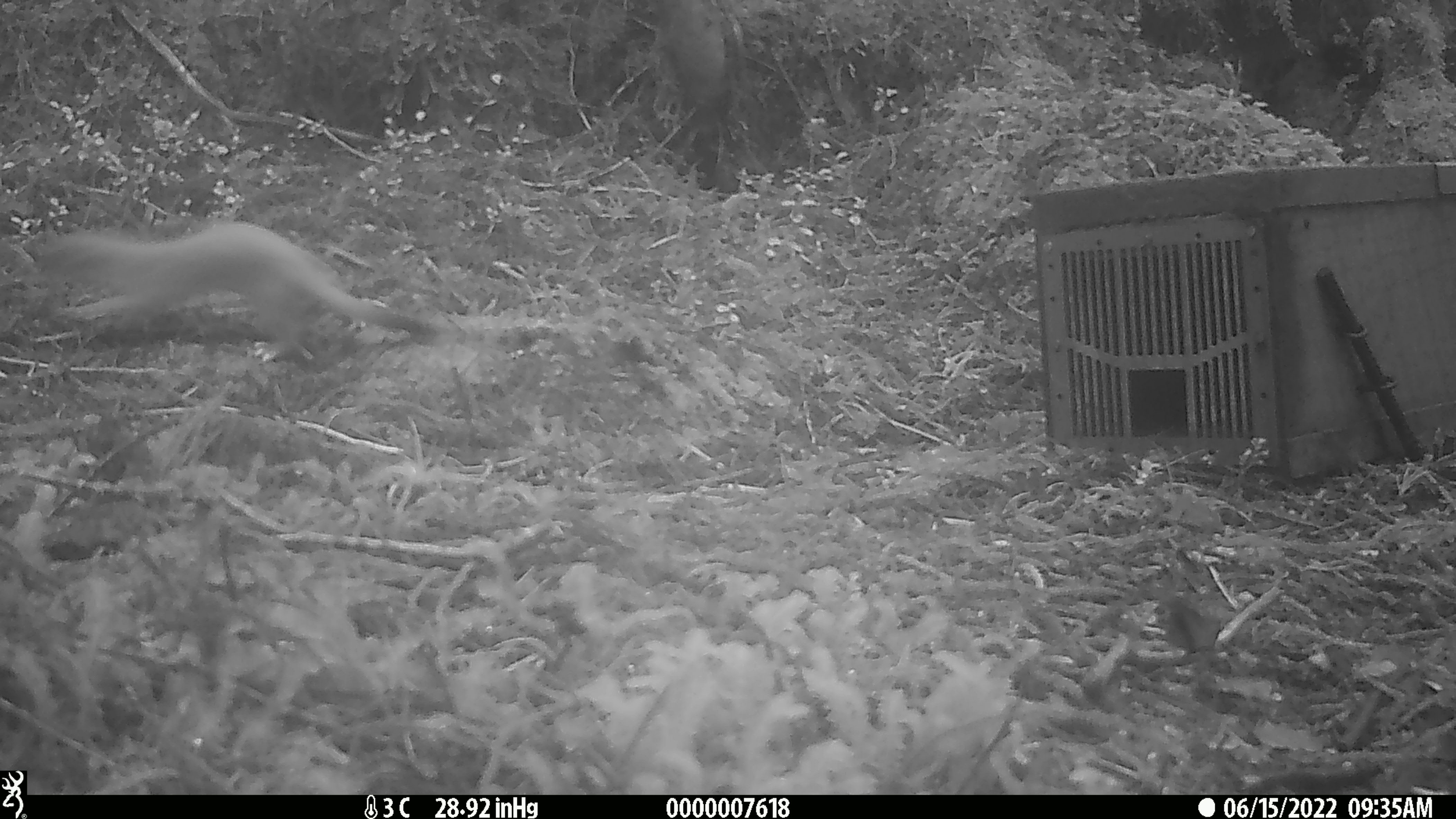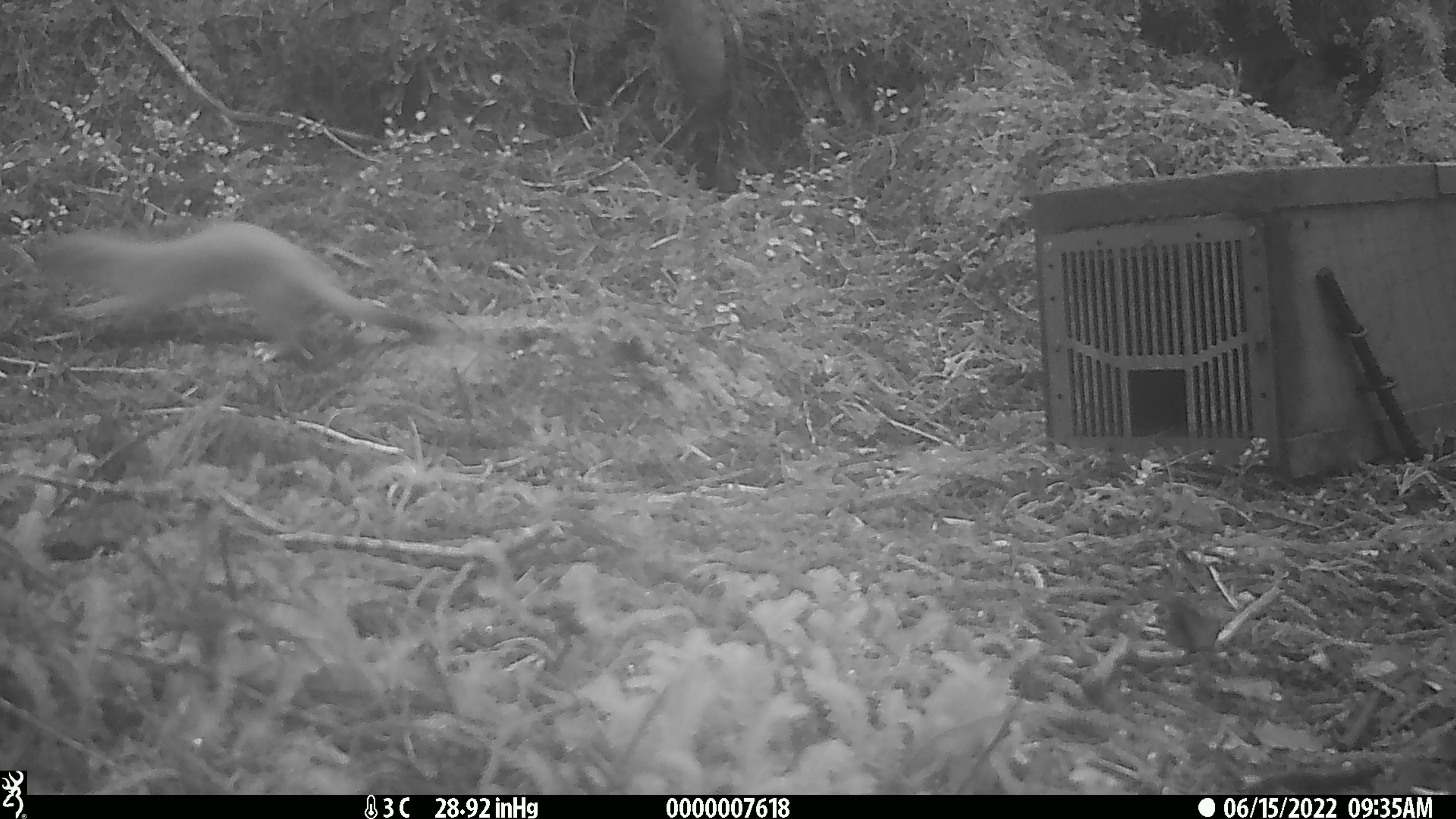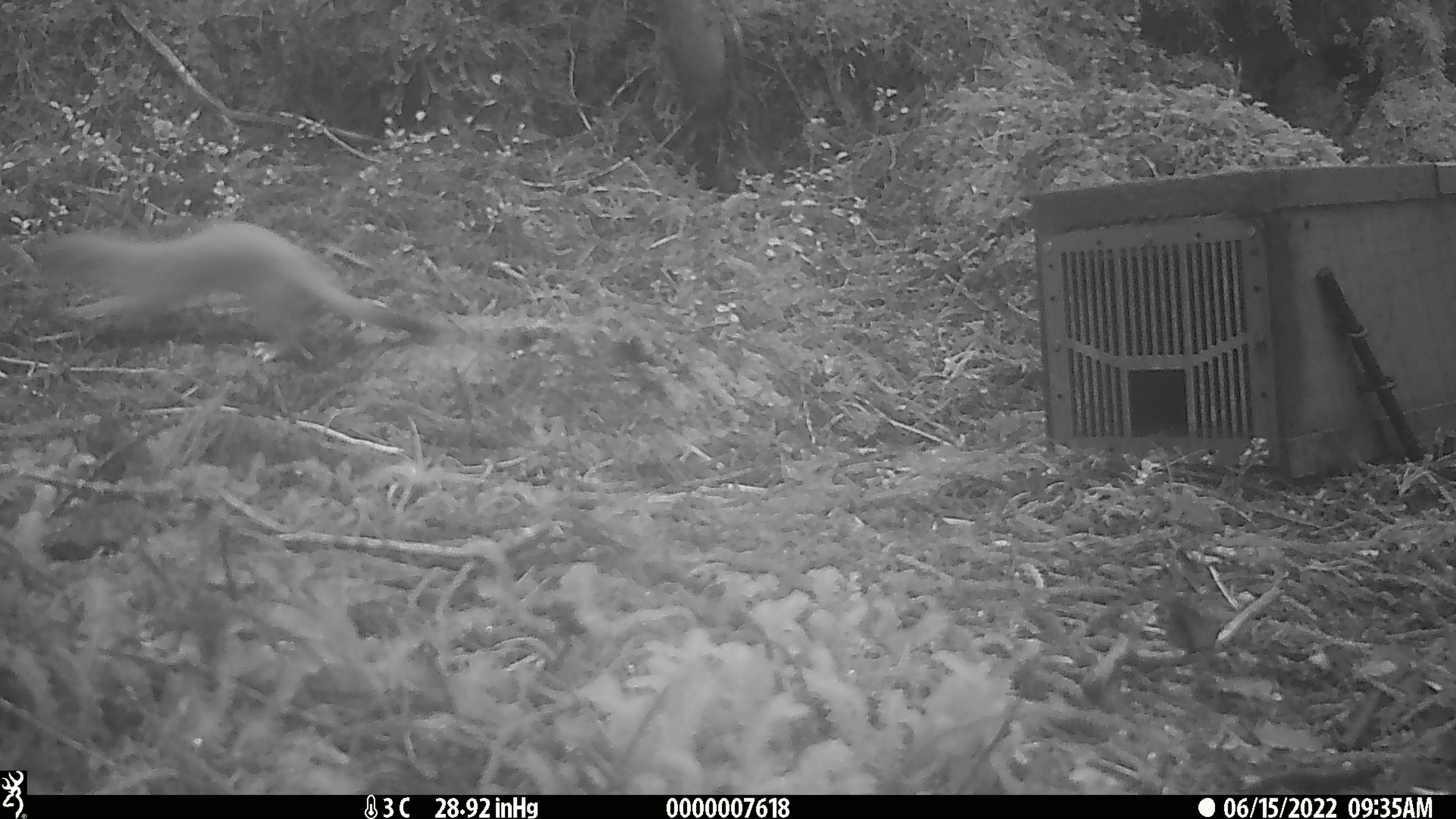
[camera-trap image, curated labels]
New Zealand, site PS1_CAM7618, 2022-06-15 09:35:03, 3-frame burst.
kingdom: Animalia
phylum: Chordata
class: Mammalia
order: Carnivora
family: Mustelidae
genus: Mustela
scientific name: Mustela erminea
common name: stoat